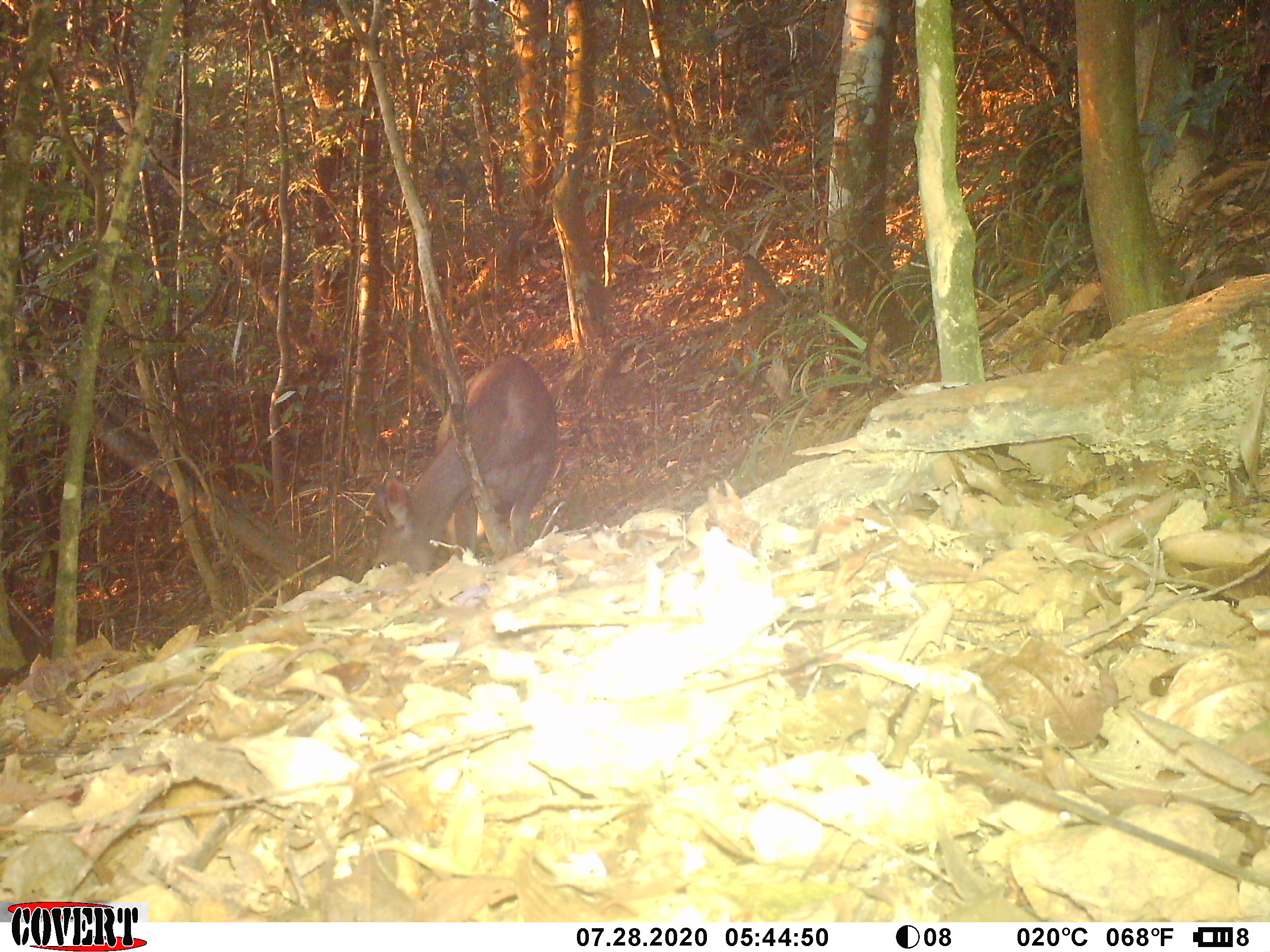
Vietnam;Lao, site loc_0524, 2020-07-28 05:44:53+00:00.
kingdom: Animalia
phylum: Chordata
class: Mammalia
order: Artiodactyla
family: Cervidae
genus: Rusa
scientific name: Rusa unicolor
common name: sambar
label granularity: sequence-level